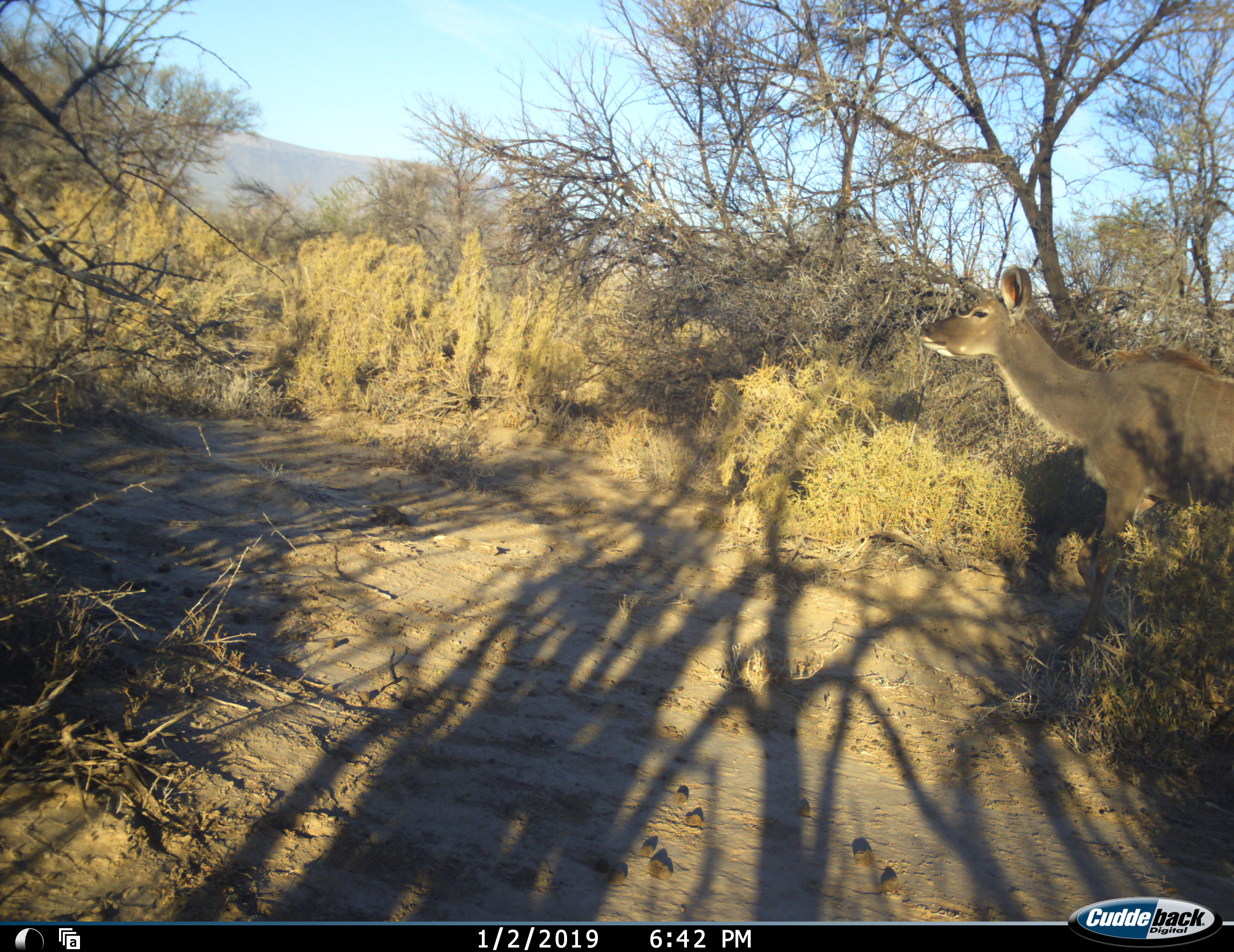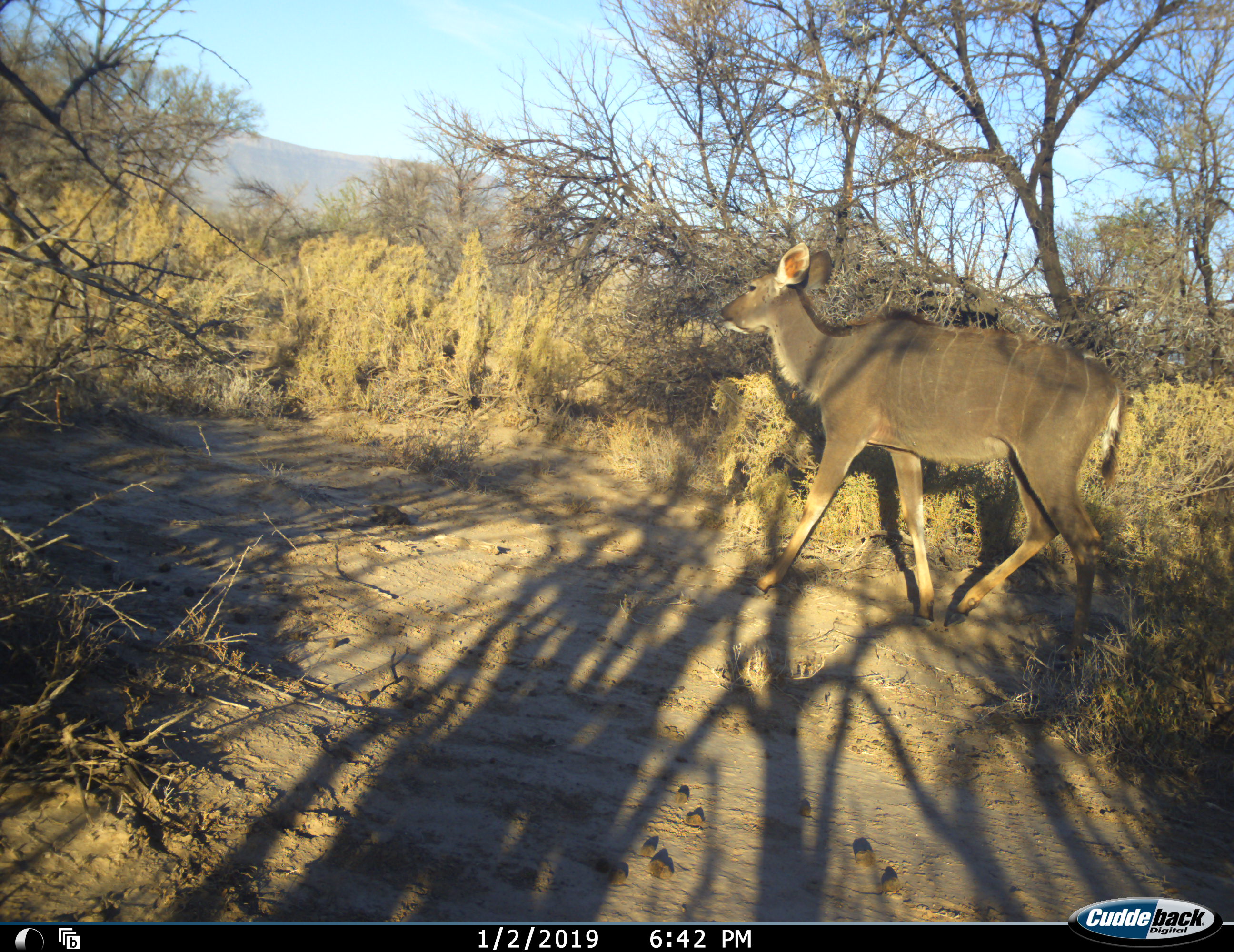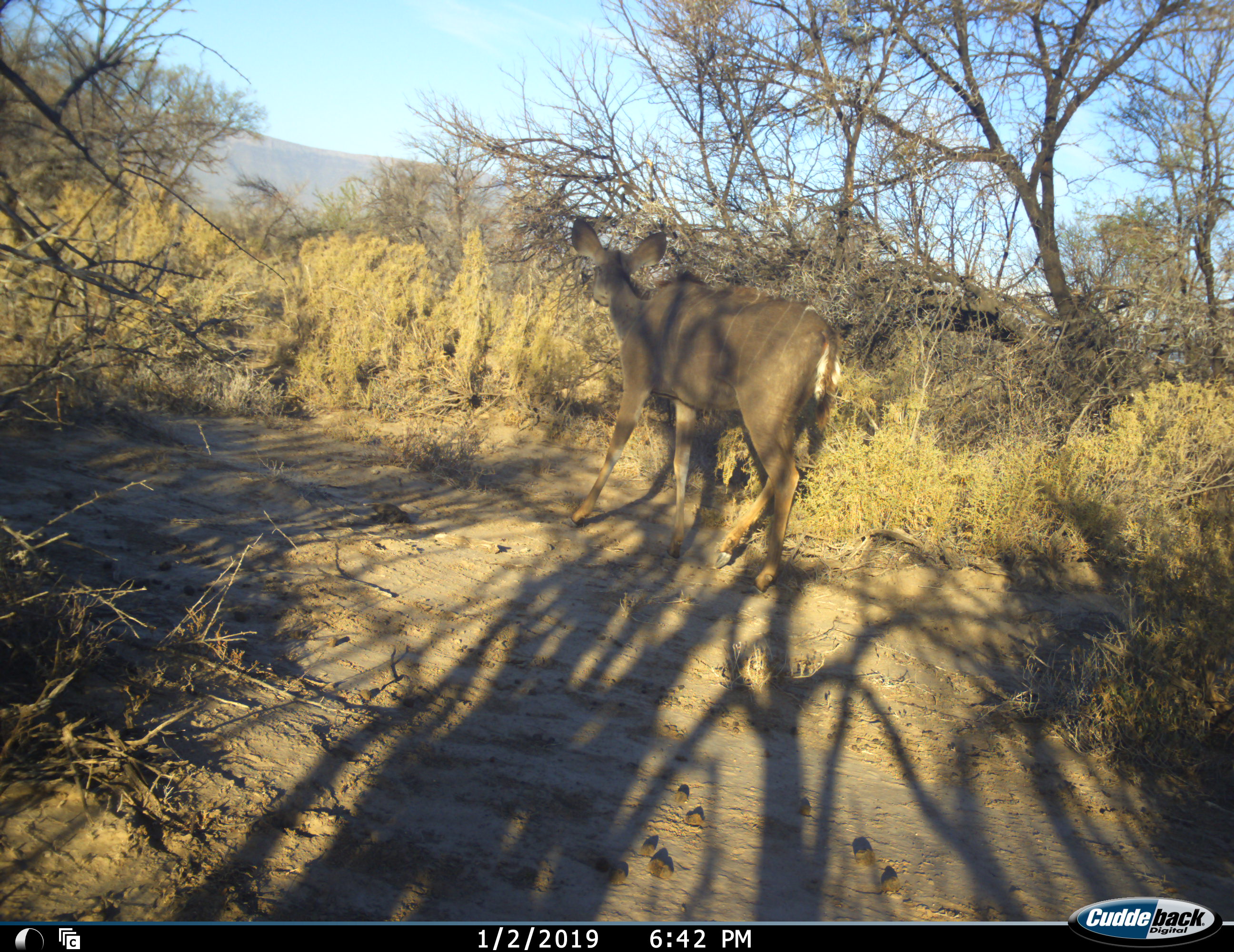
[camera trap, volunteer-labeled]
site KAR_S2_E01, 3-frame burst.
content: unidentified animal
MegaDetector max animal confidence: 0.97